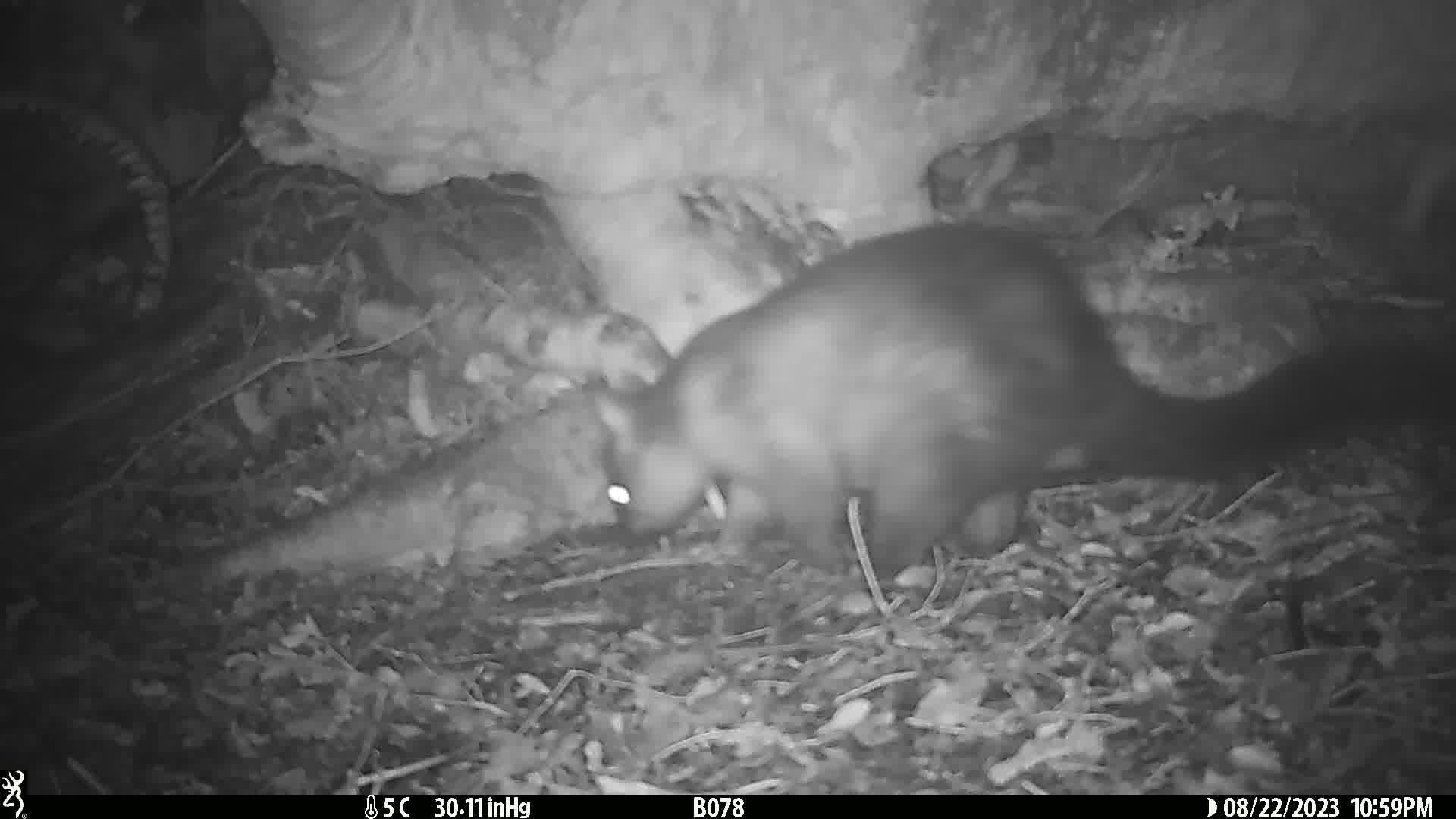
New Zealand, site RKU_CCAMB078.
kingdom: Animalia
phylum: Chordata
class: Mammalia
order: Diprotodontia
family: Phalangeridae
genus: Trichosurus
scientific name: Trichosurus vulpecula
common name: common brushtail possum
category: possum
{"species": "possum (common brushtail possum) (Trichosurus vulpecula)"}